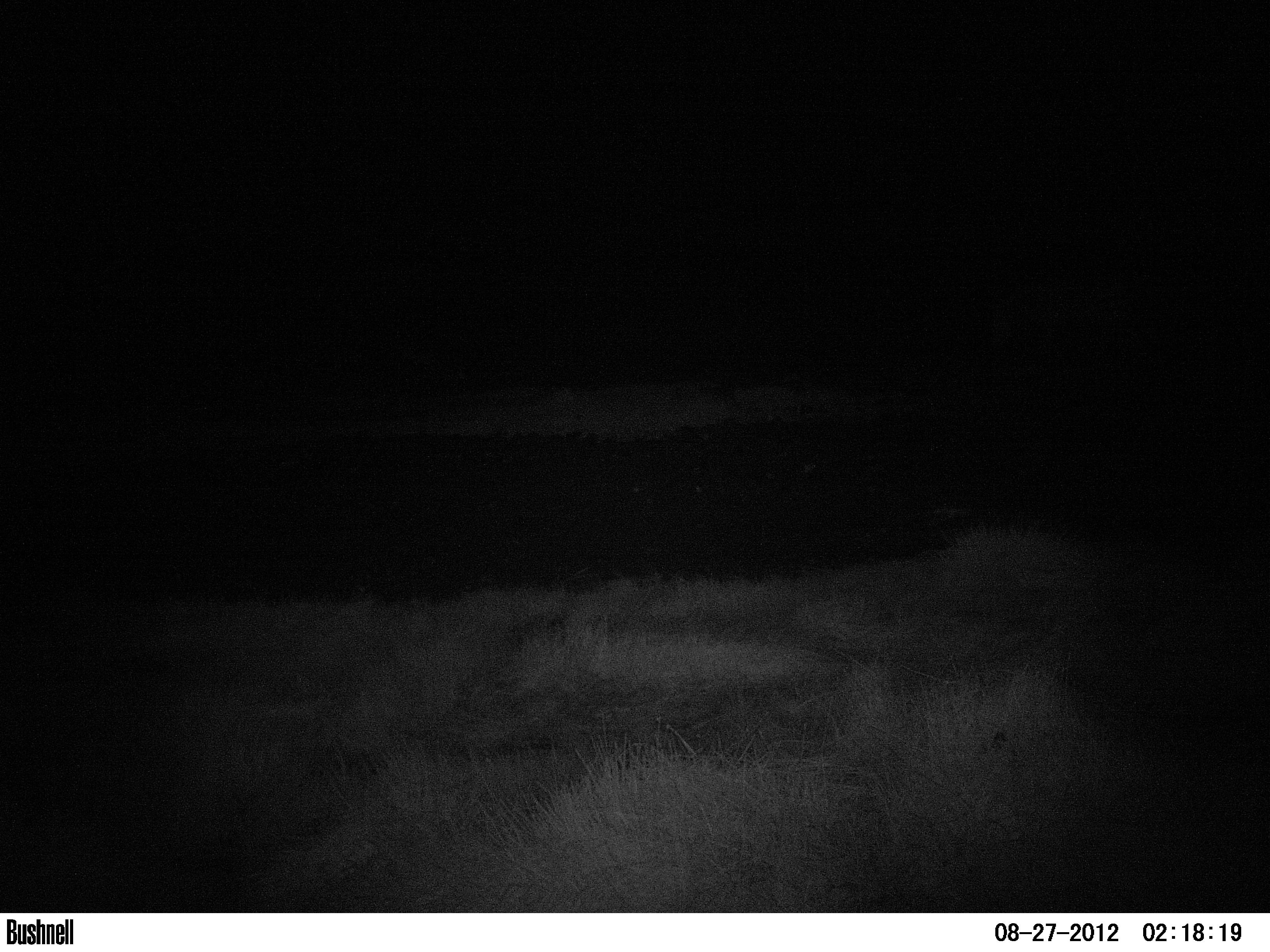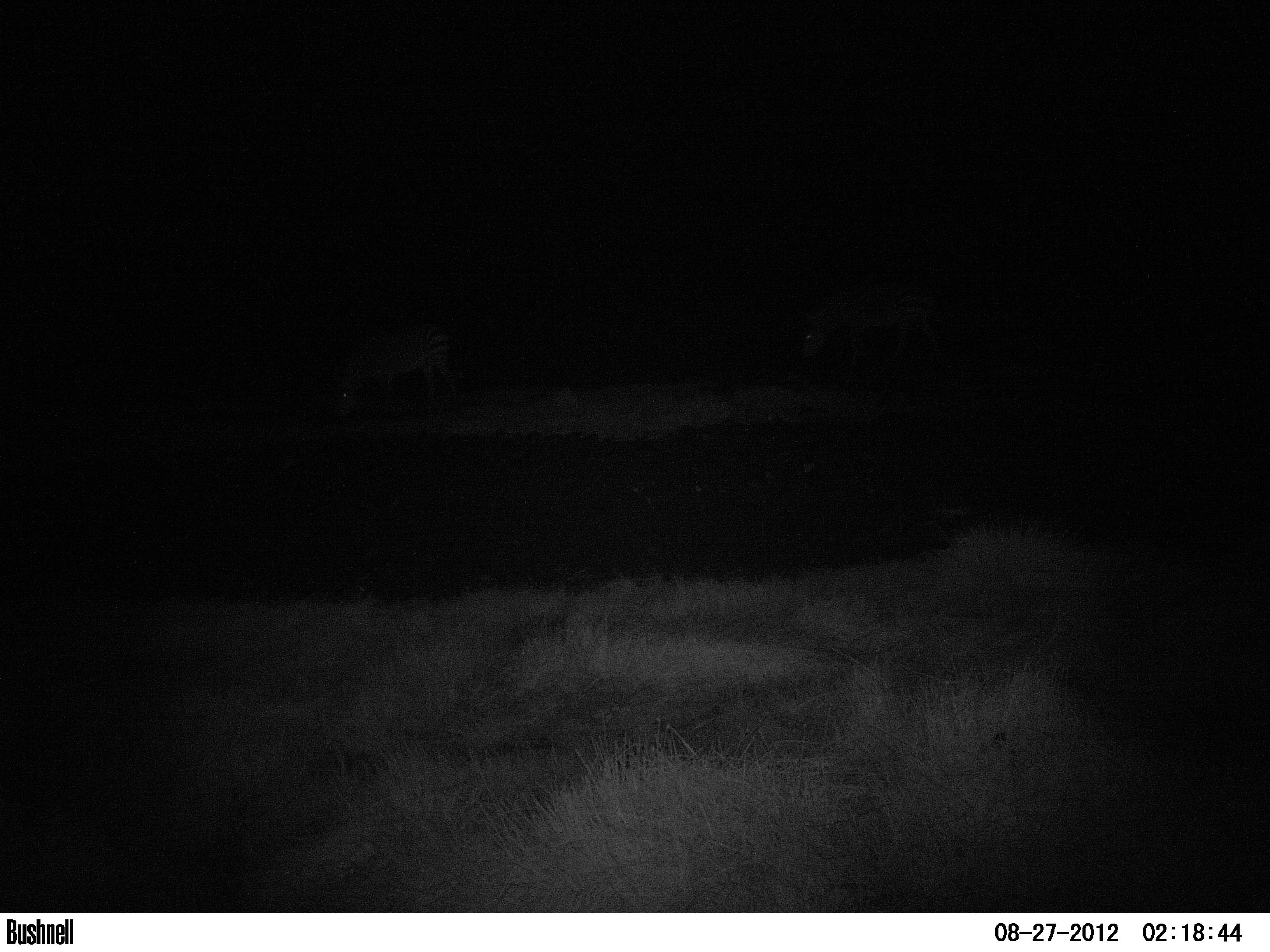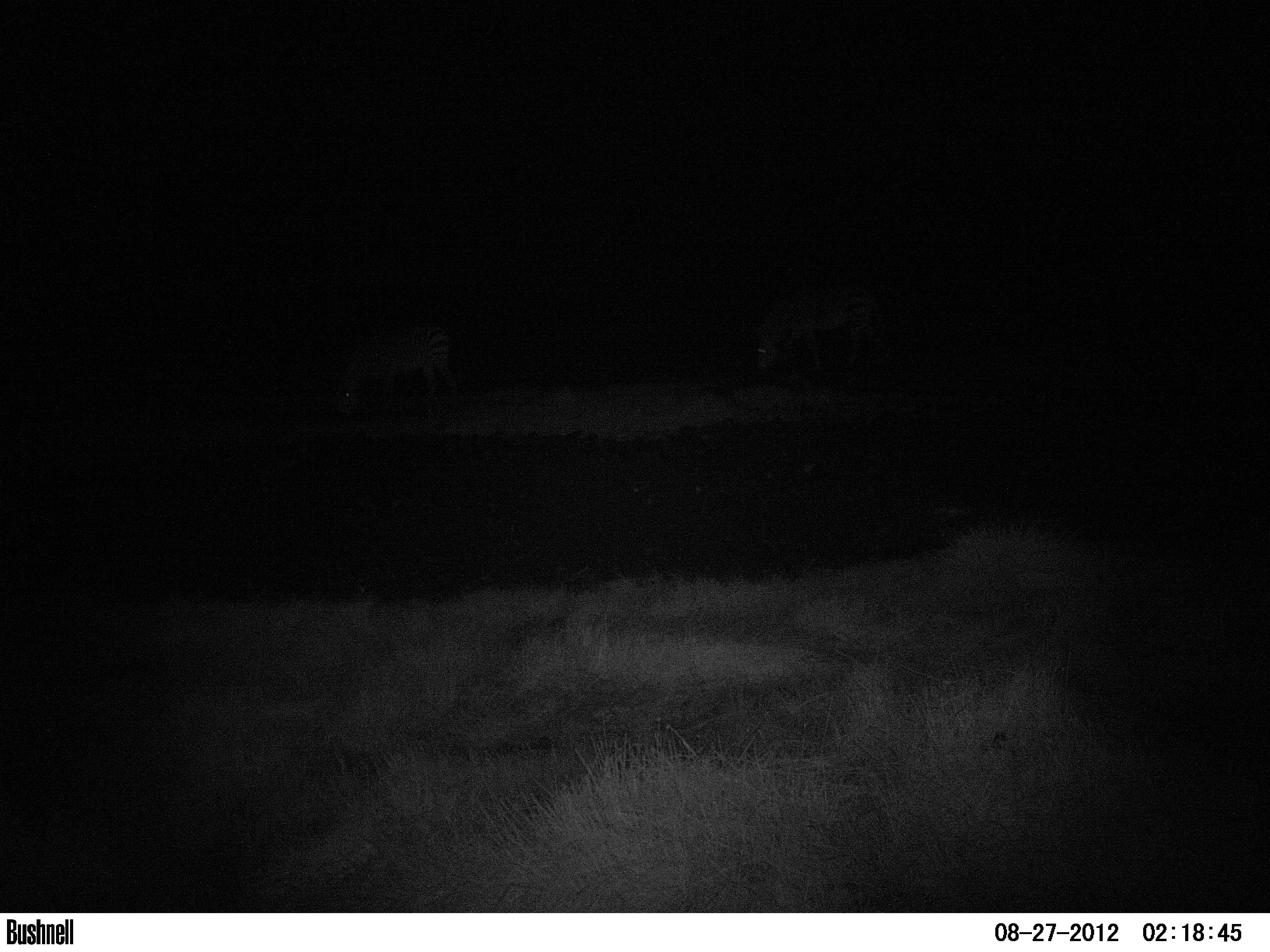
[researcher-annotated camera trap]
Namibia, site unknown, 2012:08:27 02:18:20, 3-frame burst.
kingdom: Animalia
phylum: Chordata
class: Mammalia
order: Perissodactyla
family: Equidae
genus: Equus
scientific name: Equus zebra hartmannae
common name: hartmann's mountain zebra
Equus zebra hartmannae (hartmann's mountain zebra).